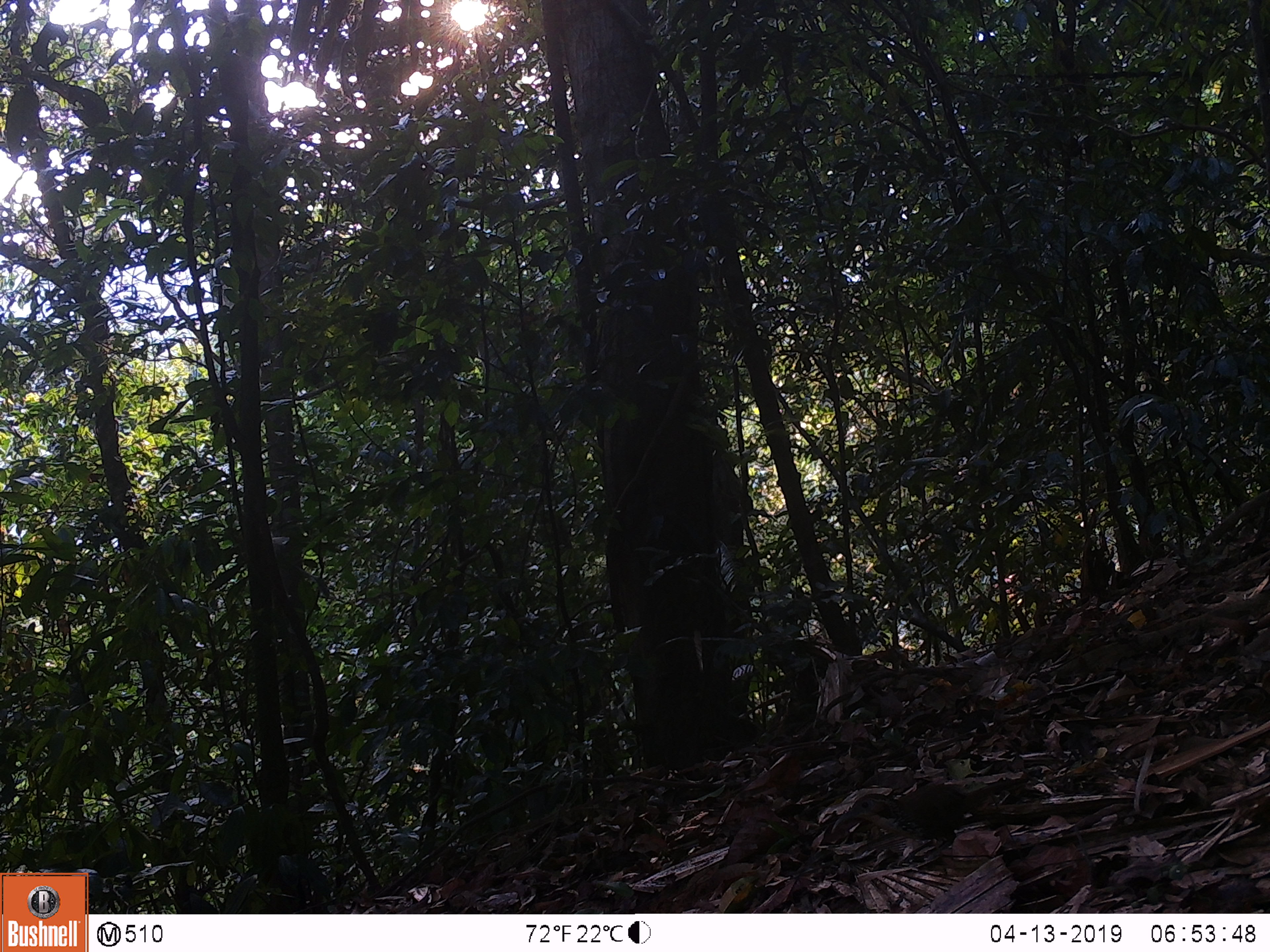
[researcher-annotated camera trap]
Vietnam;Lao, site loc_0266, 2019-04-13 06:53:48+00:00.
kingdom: Animalia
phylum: Chordata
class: Aves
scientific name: Aves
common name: bird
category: unidentified bird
Unidentified bird (bird) (Aves). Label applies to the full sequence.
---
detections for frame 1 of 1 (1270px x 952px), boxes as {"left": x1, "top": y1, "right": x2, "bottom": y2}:
unidentified bird: {"left": 830, "top": 781, "right": 1051, "bottom": 871}